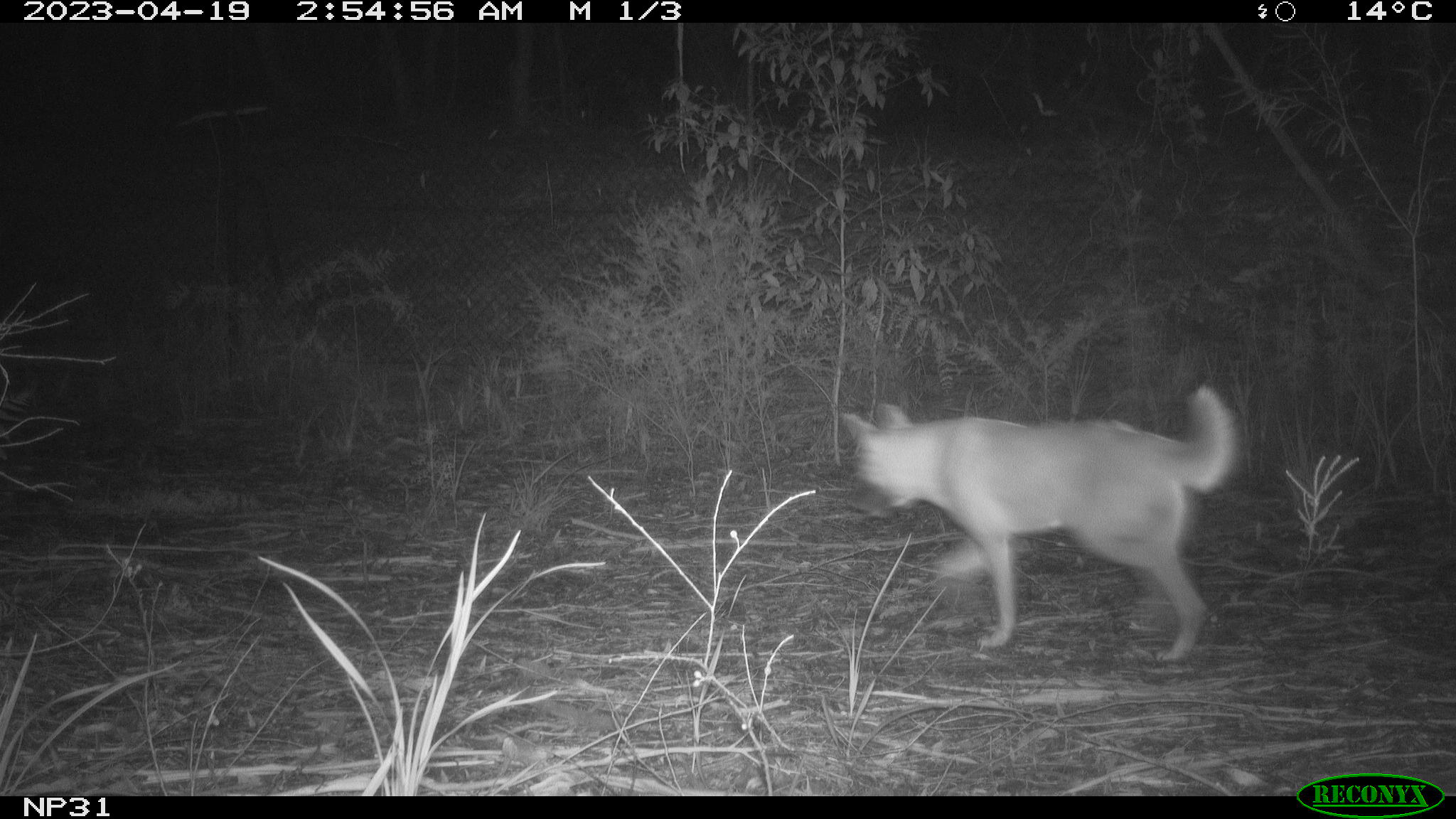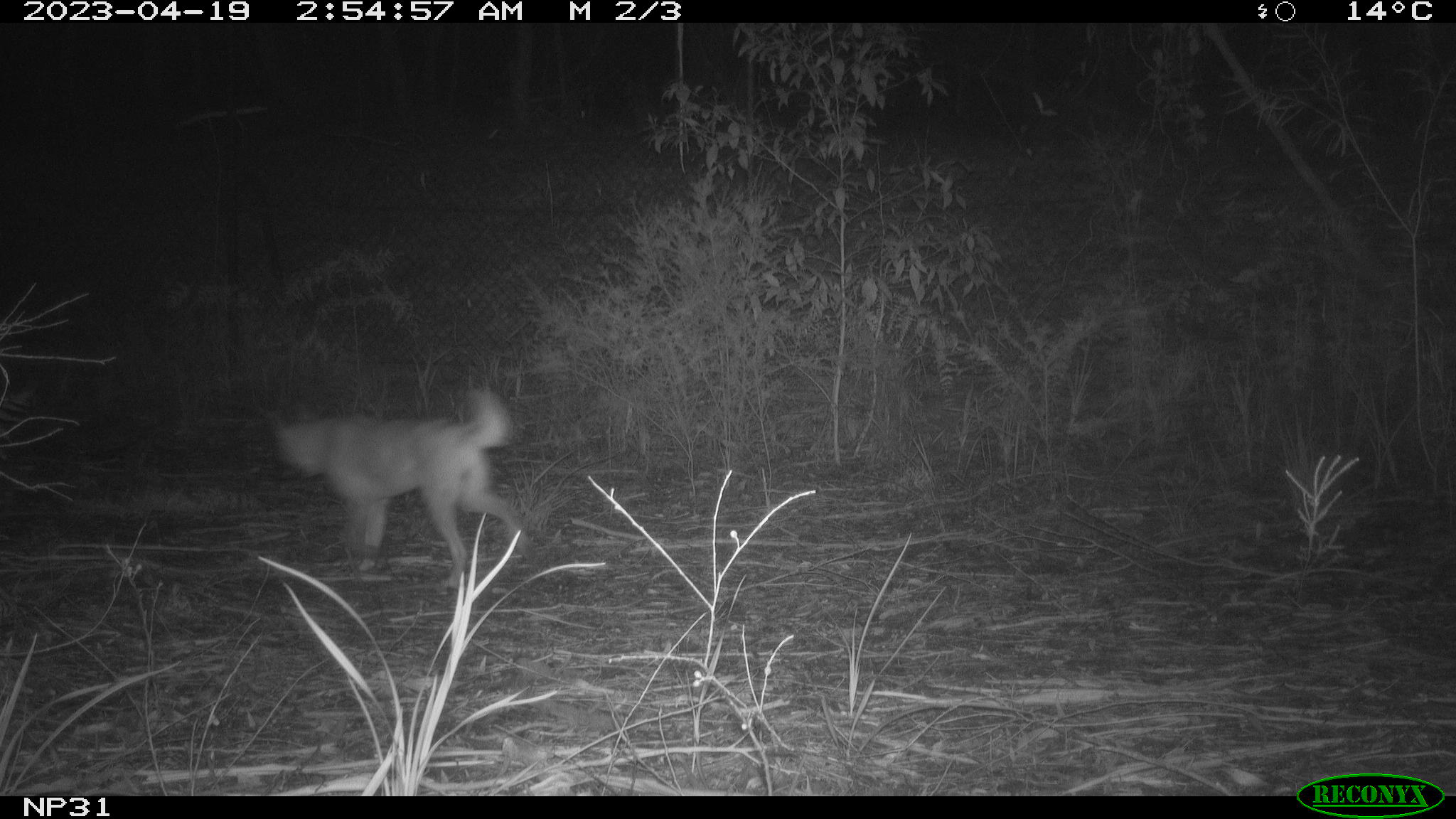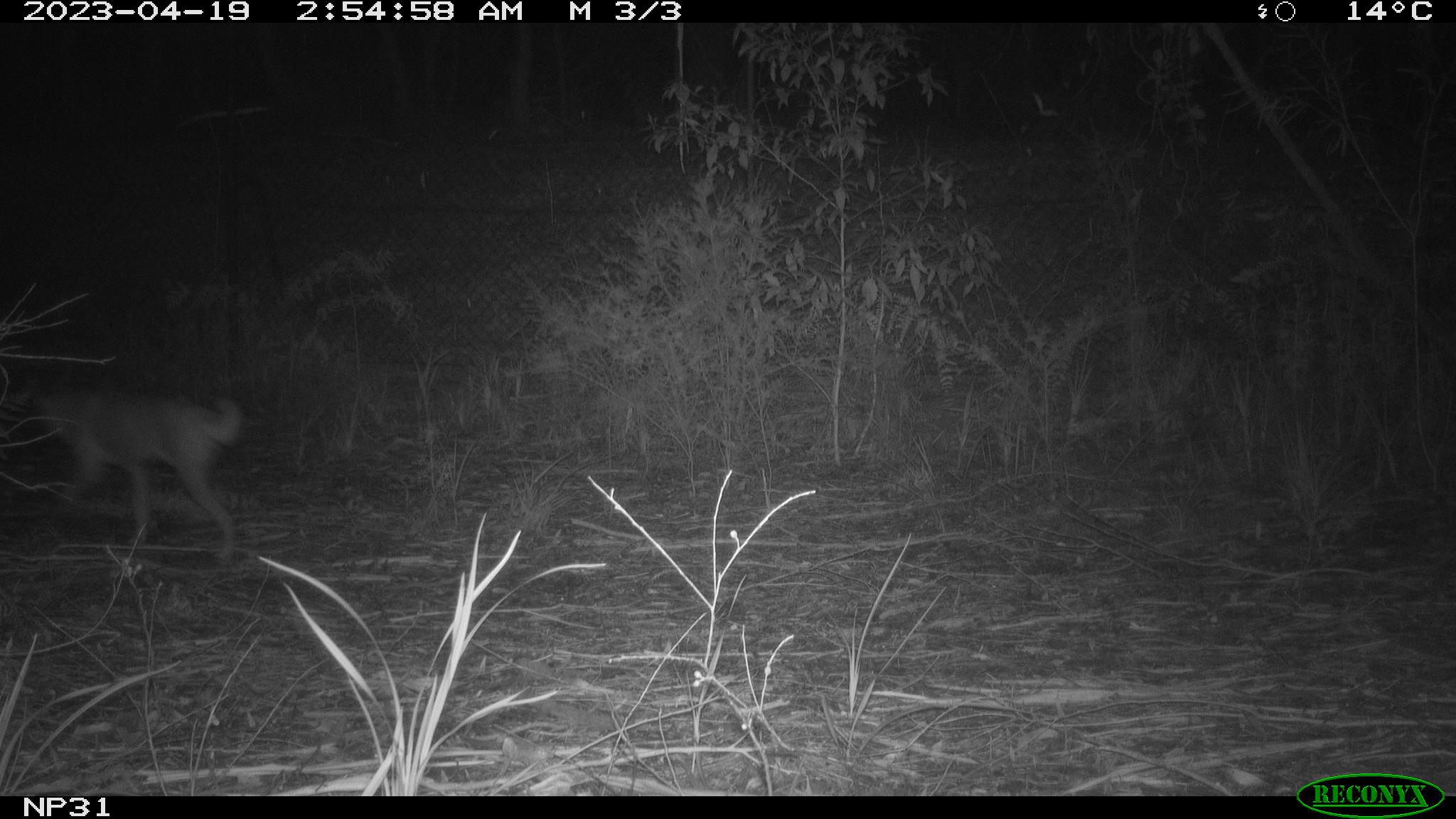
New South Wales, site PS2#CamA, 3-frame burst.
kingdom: Animalia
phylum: Chordata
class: Mammalia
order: Carnivora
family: Canidae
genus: Canis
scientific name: Canis familiaris dingo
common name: dingo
Dingo (Canis familiaris dingo).